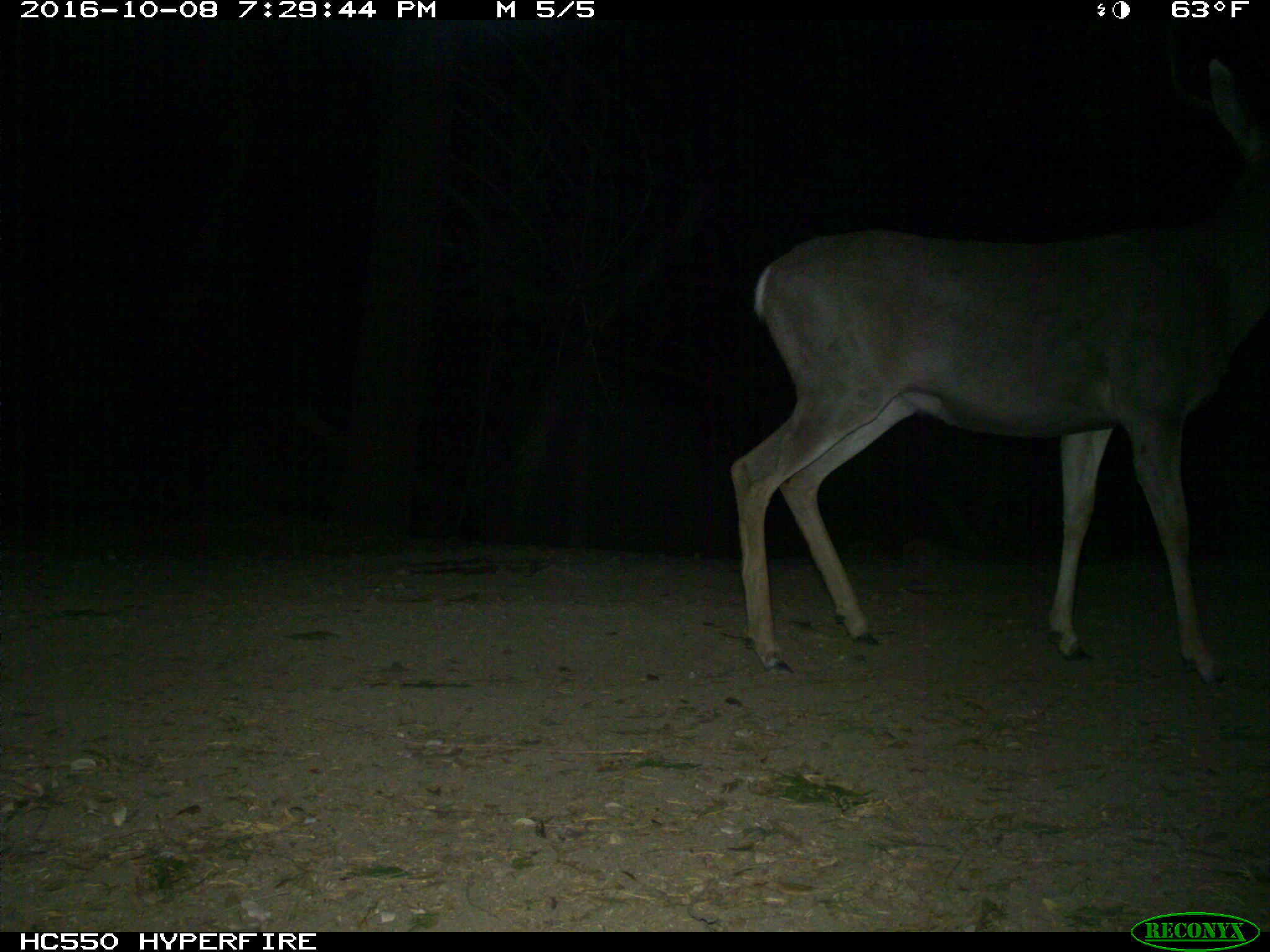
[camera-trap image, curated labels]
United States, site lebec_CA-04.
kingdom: Animalia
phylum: Chordata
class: Mammalia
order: Artiodactyla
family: Cervidae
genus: Odocoileus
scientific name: Odocoileus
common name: deer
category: unidentified deer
Unidentified deer (deer) (Odocoileus).